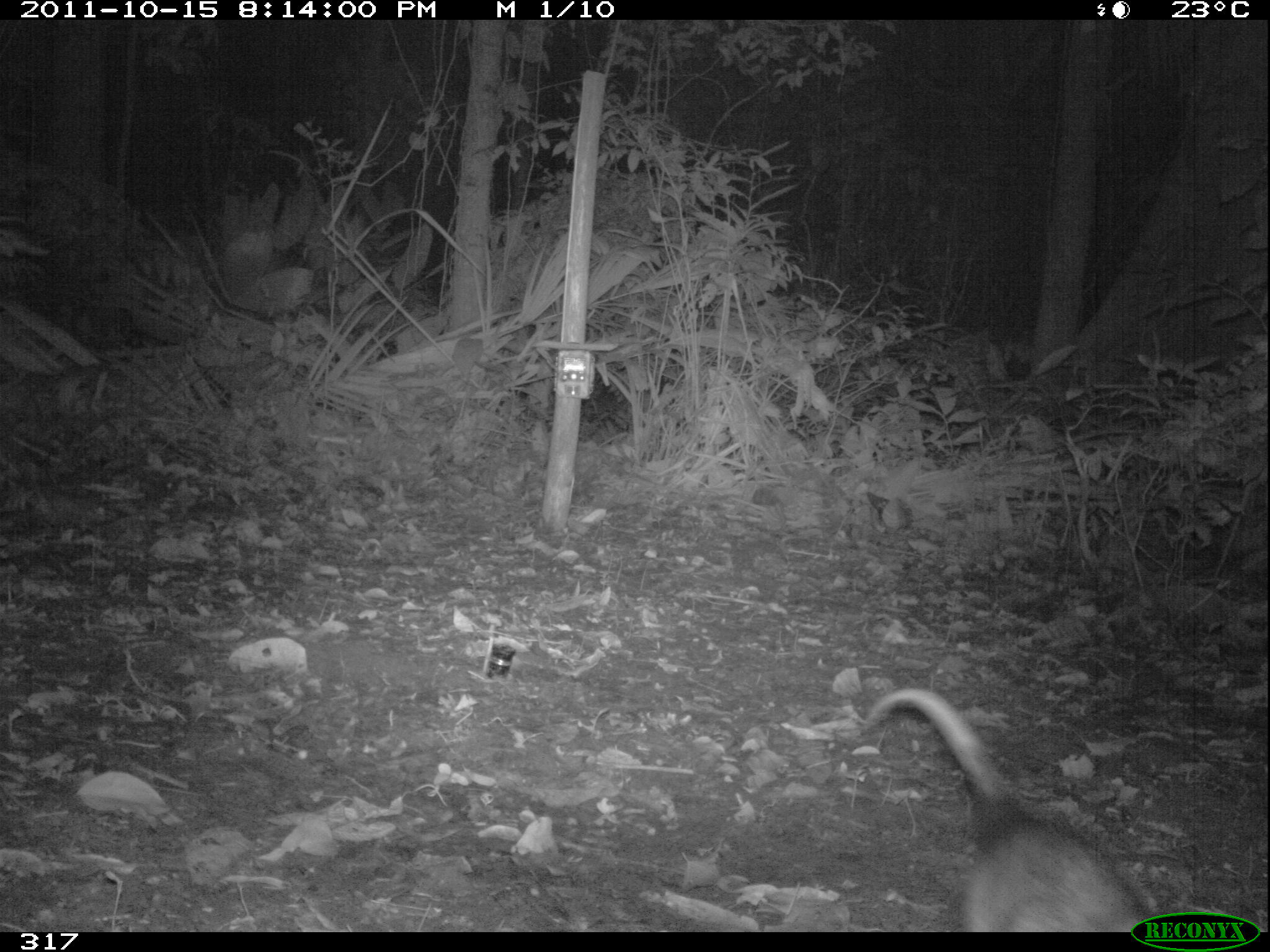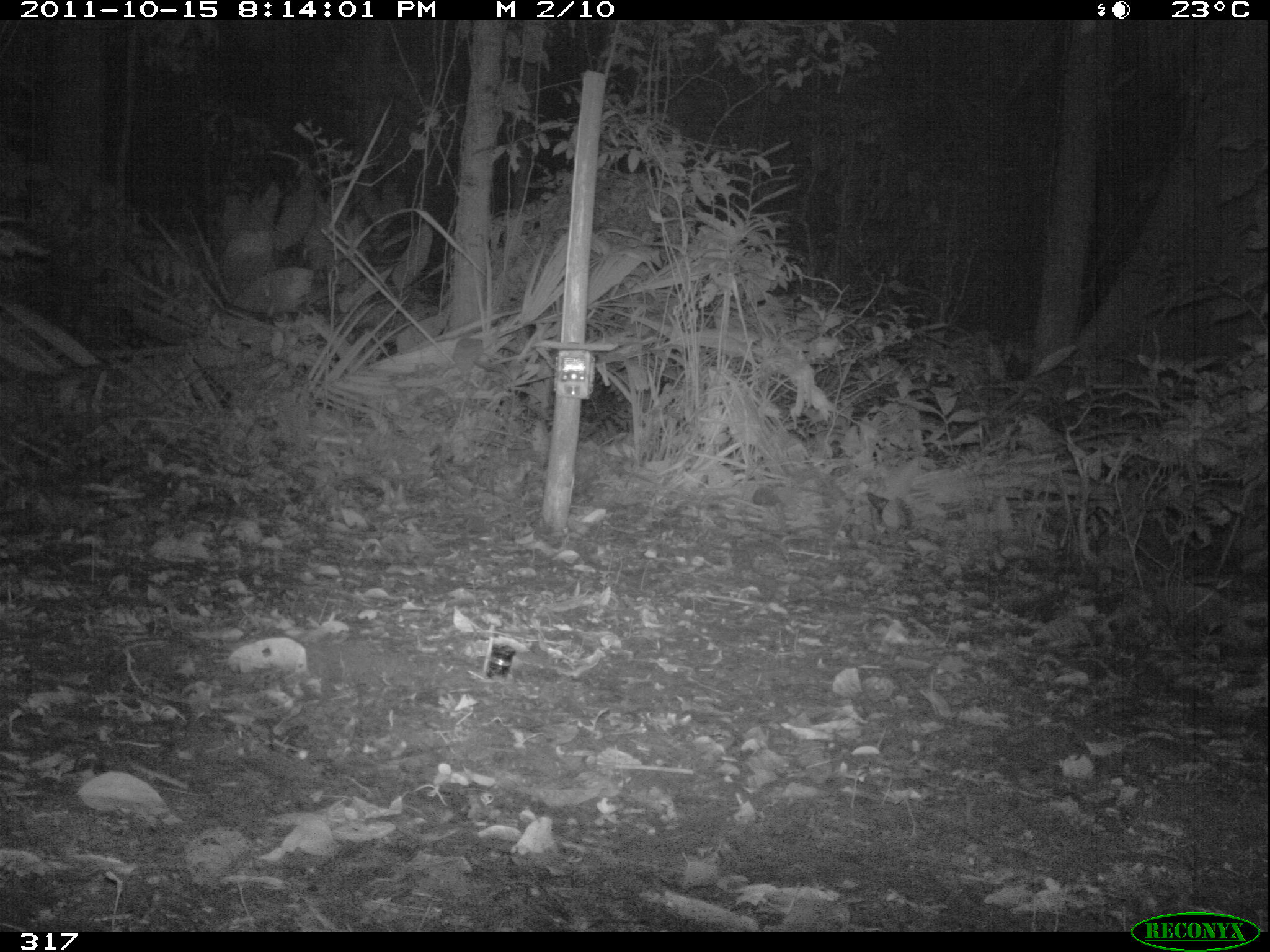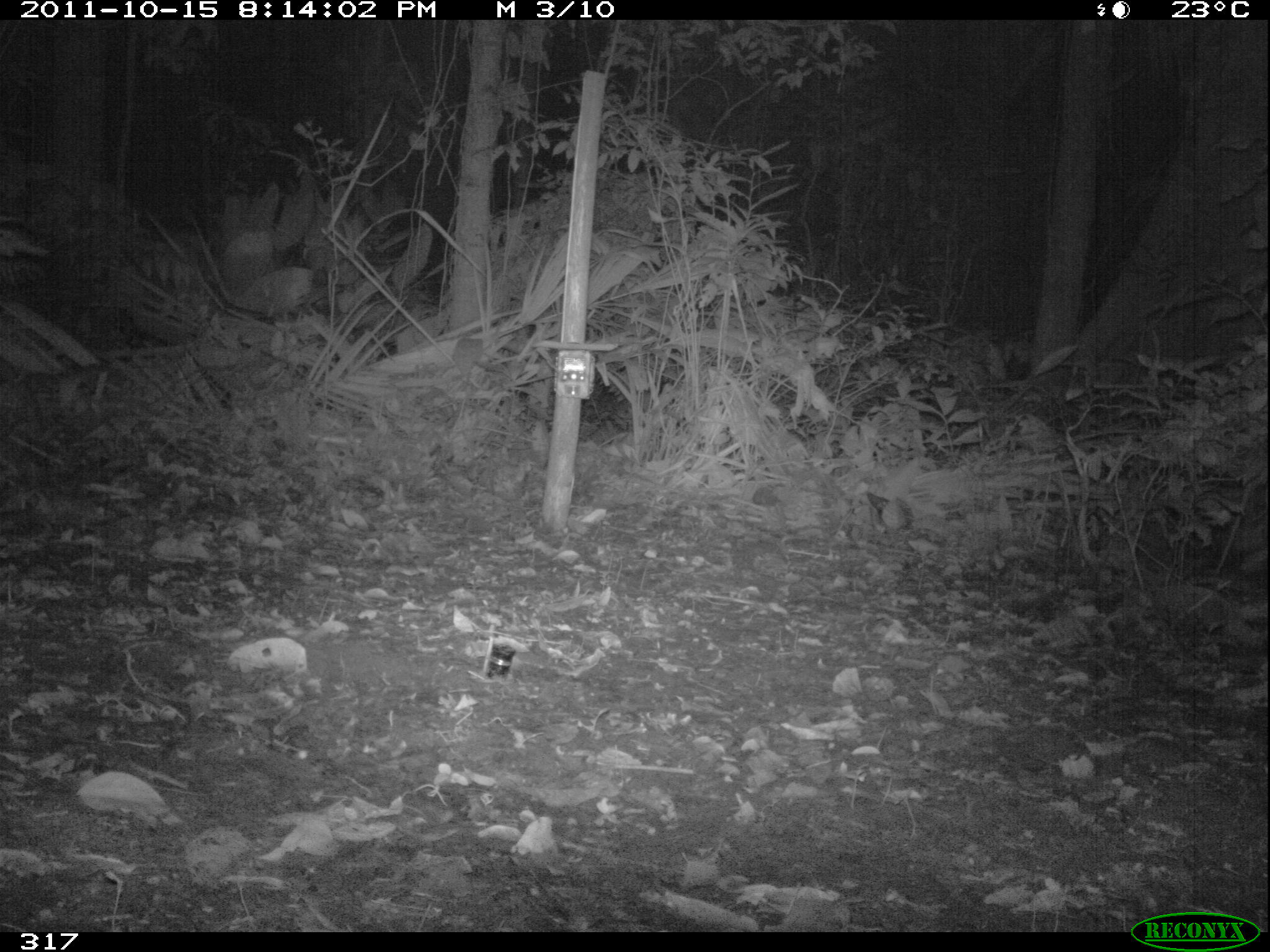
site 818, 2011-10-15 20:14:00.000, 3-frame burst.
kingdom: Animalia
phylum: Chordata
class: Mammalia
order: Didelphimorphia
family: Didelphidae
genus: Didelphis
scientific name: Didelphis marsupialis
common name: southern opossum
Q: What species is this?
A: Didelphis marsupialis (southern opossum).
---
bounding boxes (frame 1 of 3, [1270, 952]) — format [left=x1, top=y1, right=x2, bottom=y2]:
didelphis marsupialis: [left=861, top=687, right=1156, bottom=932]